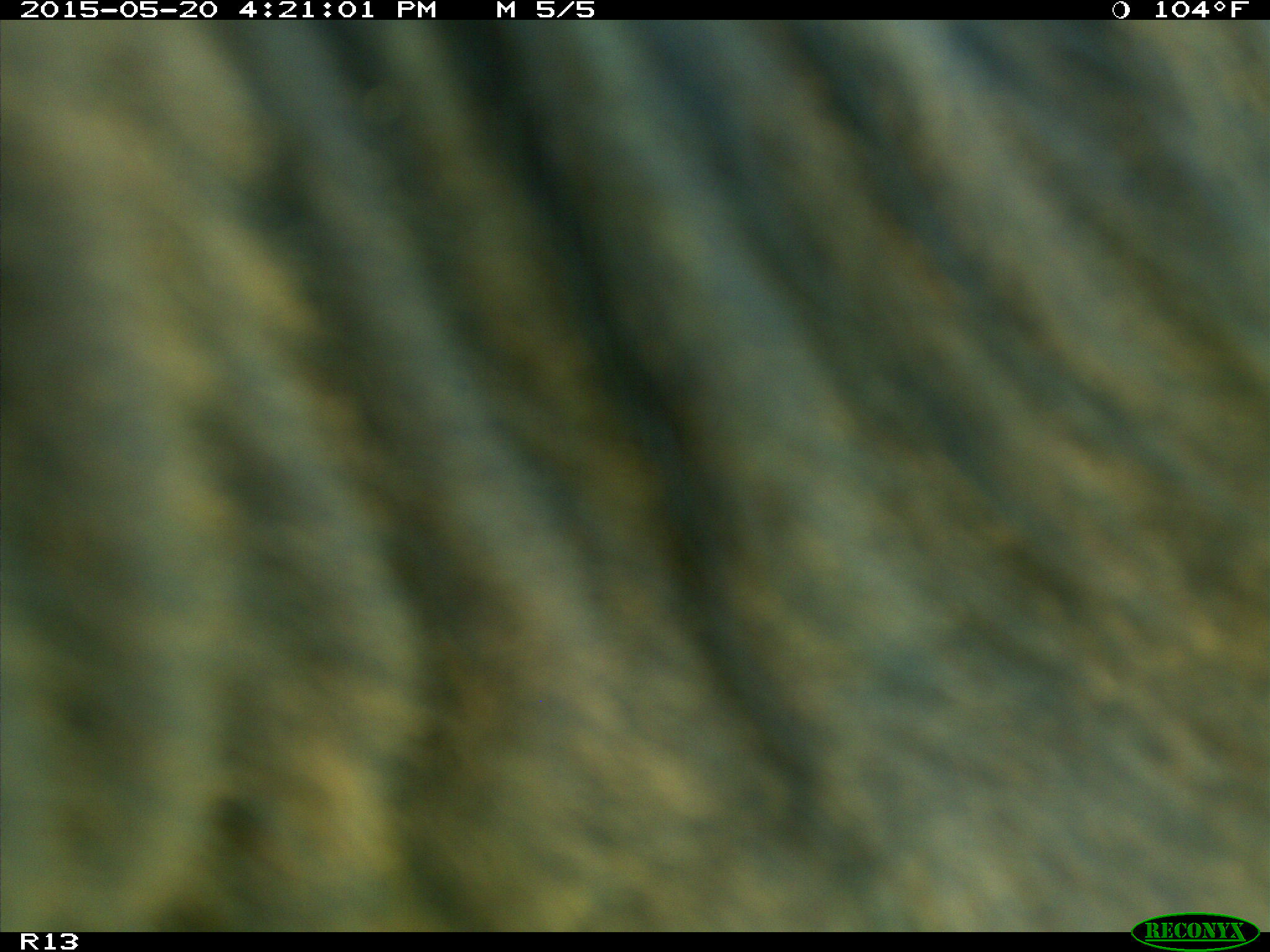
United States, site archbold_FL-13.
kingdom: Animalia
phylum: Chordata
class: Mammalia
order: Artiodactyla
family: Bovidae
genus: Bos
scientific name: Bos taurus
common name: domestic cow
Bos taurus (domestic cow).